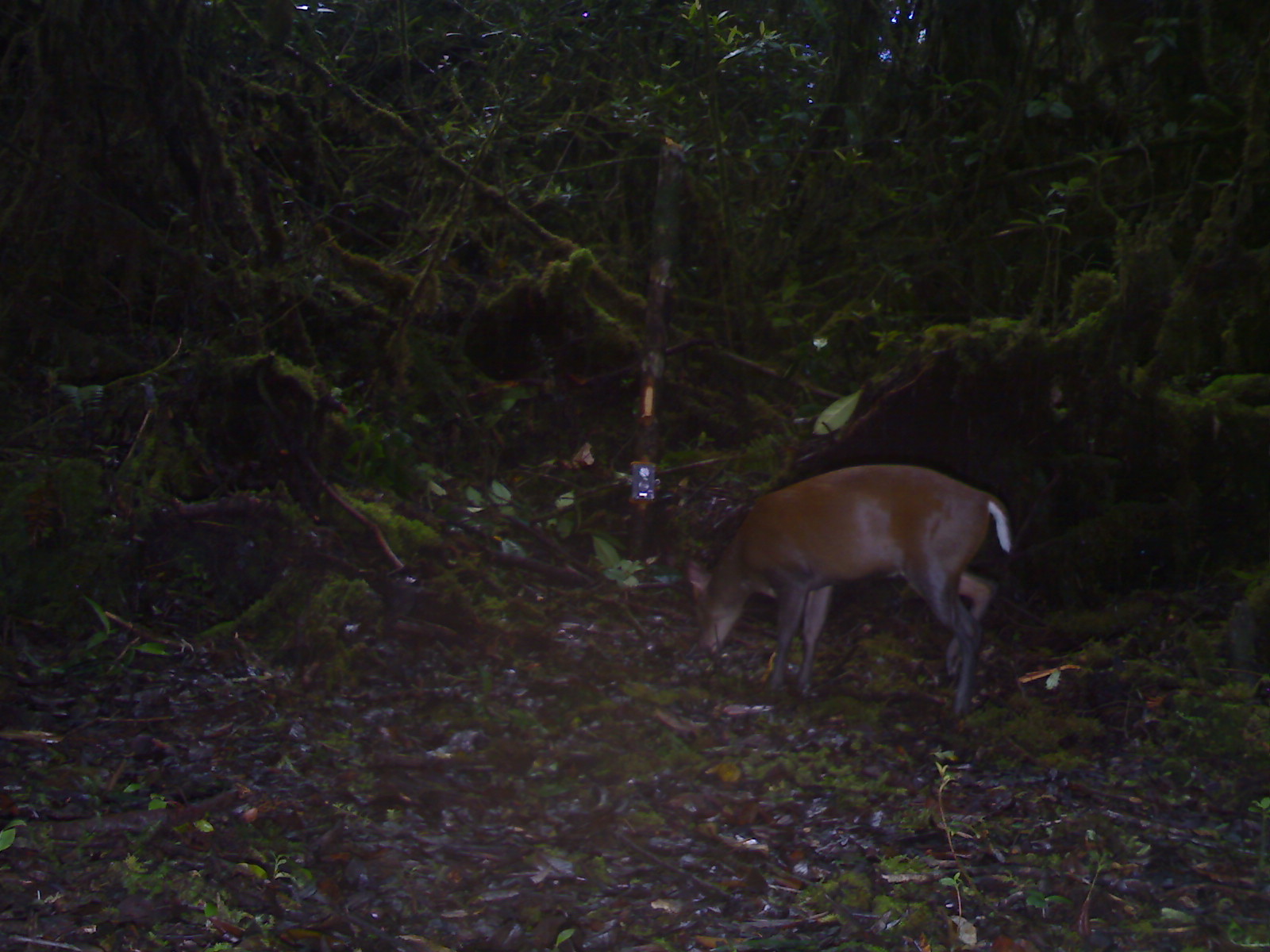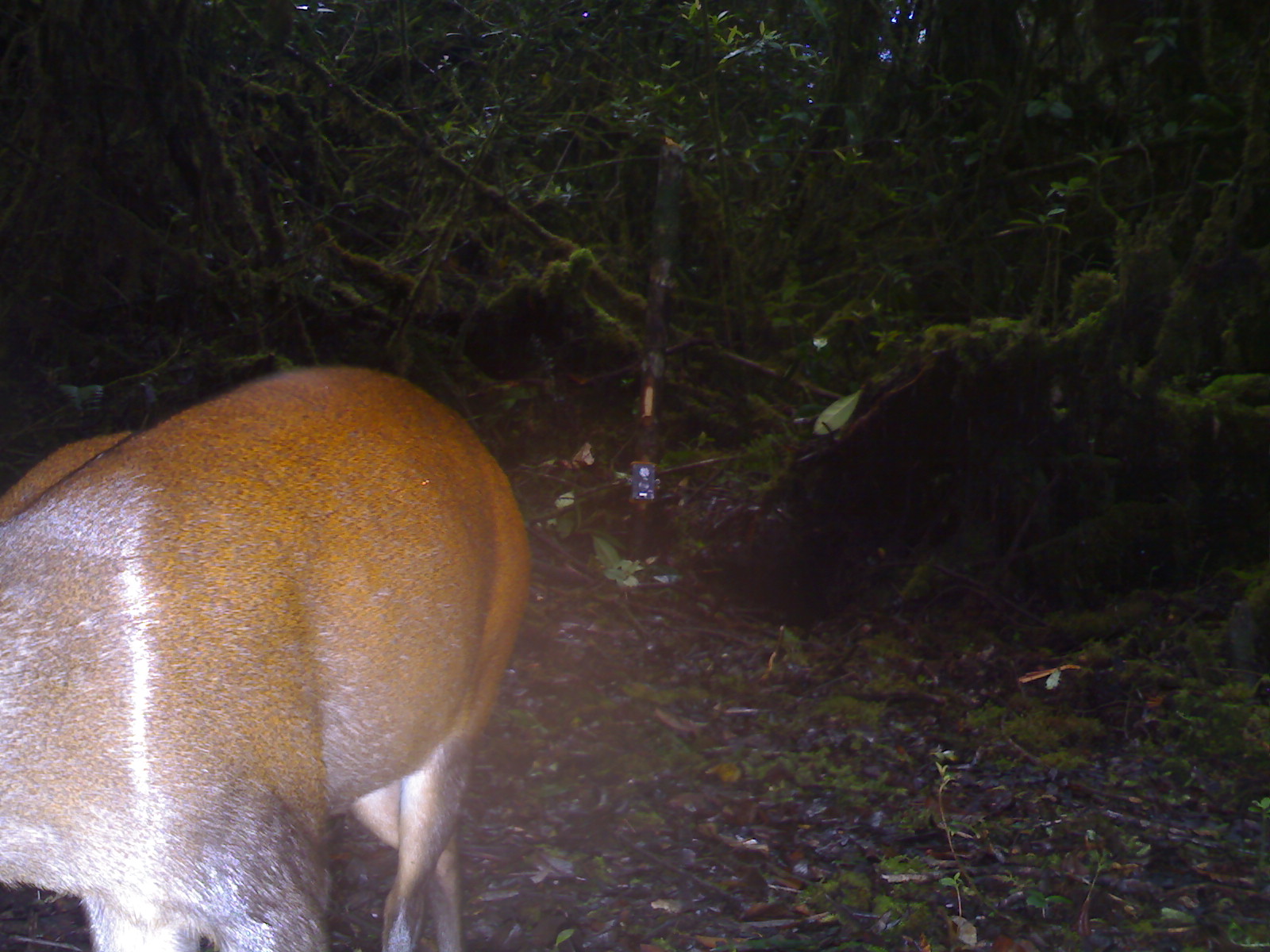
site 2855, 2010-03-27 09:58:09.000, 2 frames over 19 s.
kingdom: Animalia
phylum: Chordata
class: Mammalia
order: Artiodactyla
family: Cervidae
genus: Muntiacus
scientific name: Muntiacus muntjak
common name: southern red muntjac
Muntiacus muntjak (southern red muntjac), count 1, sex male.